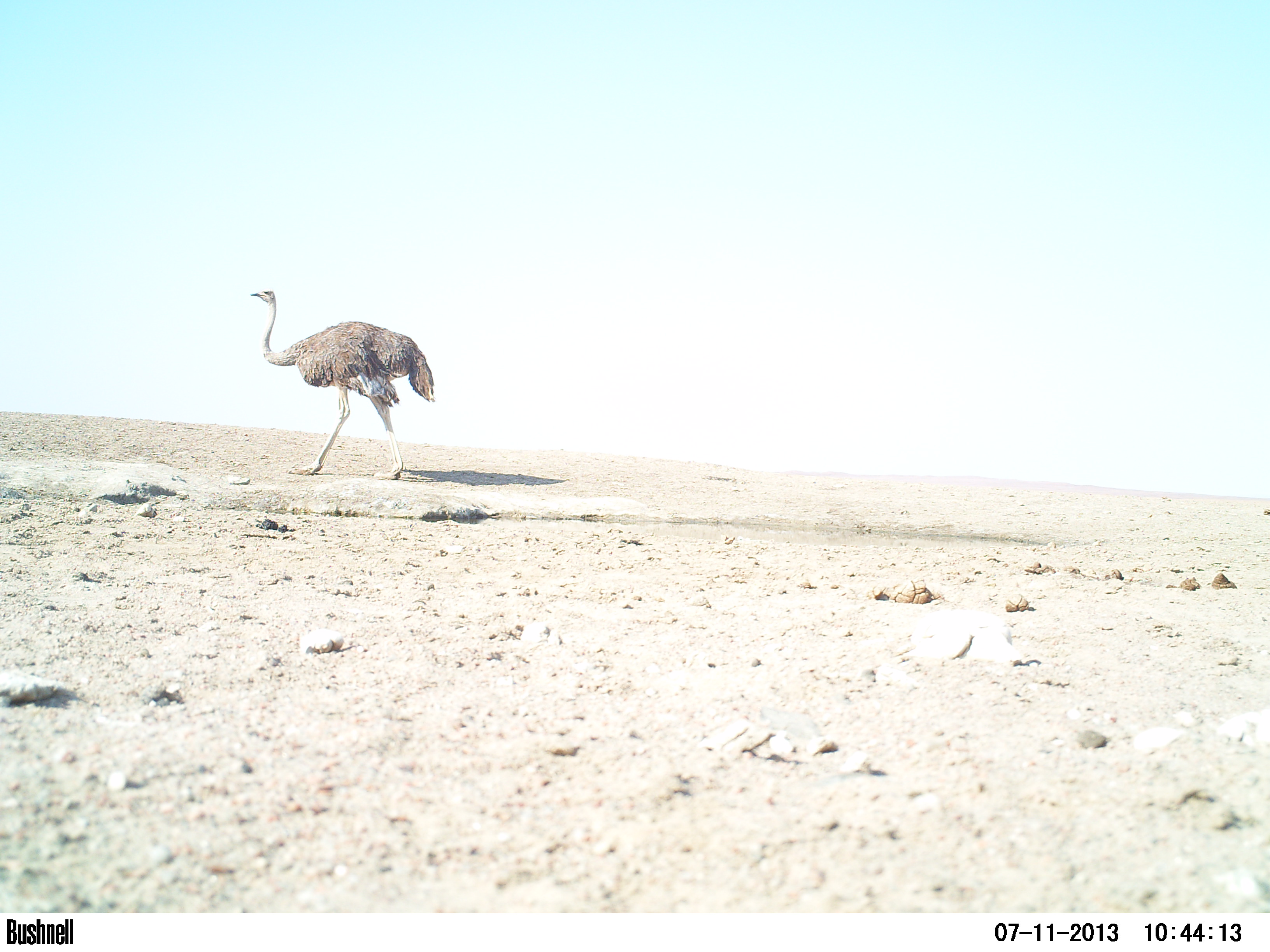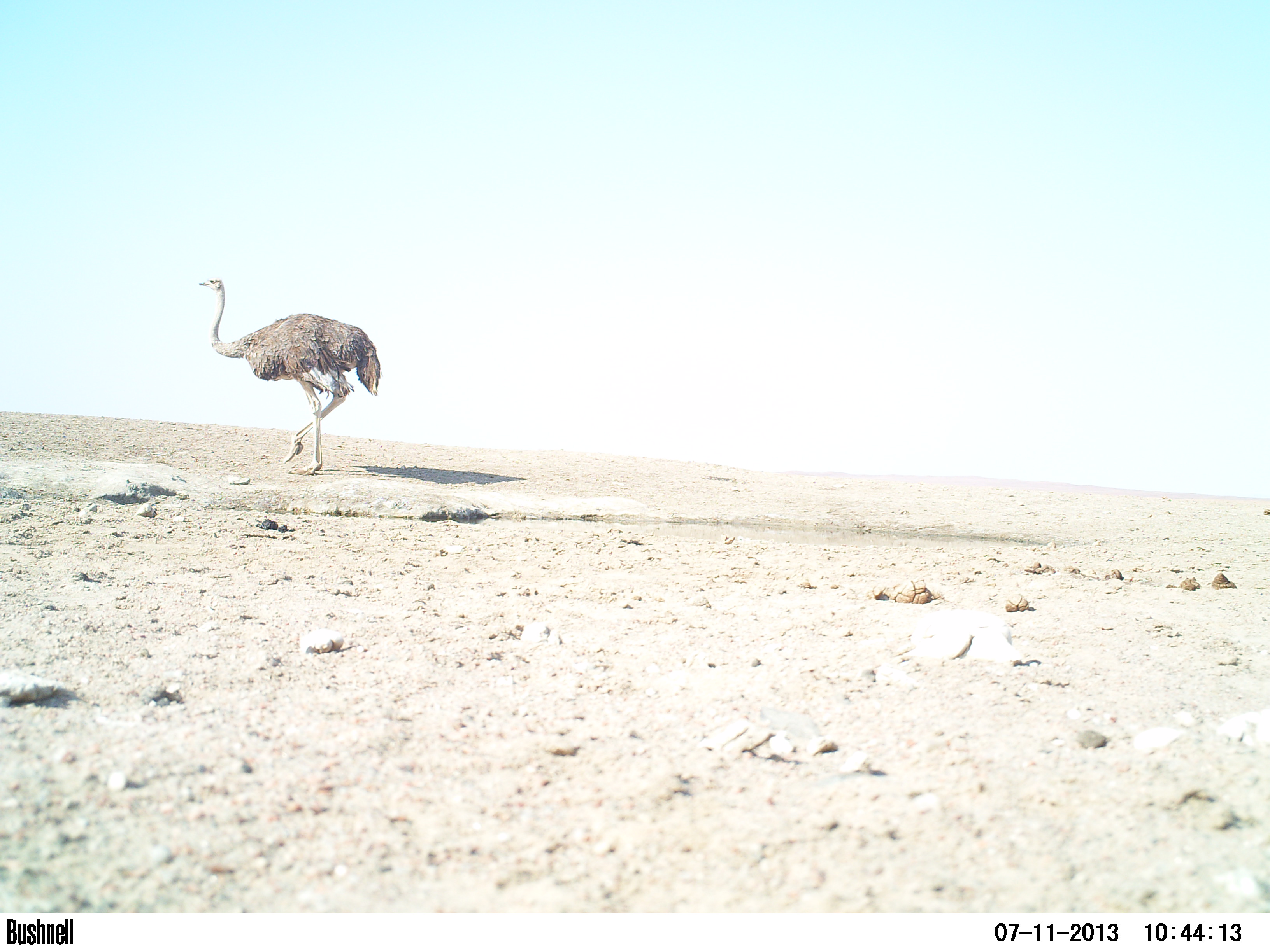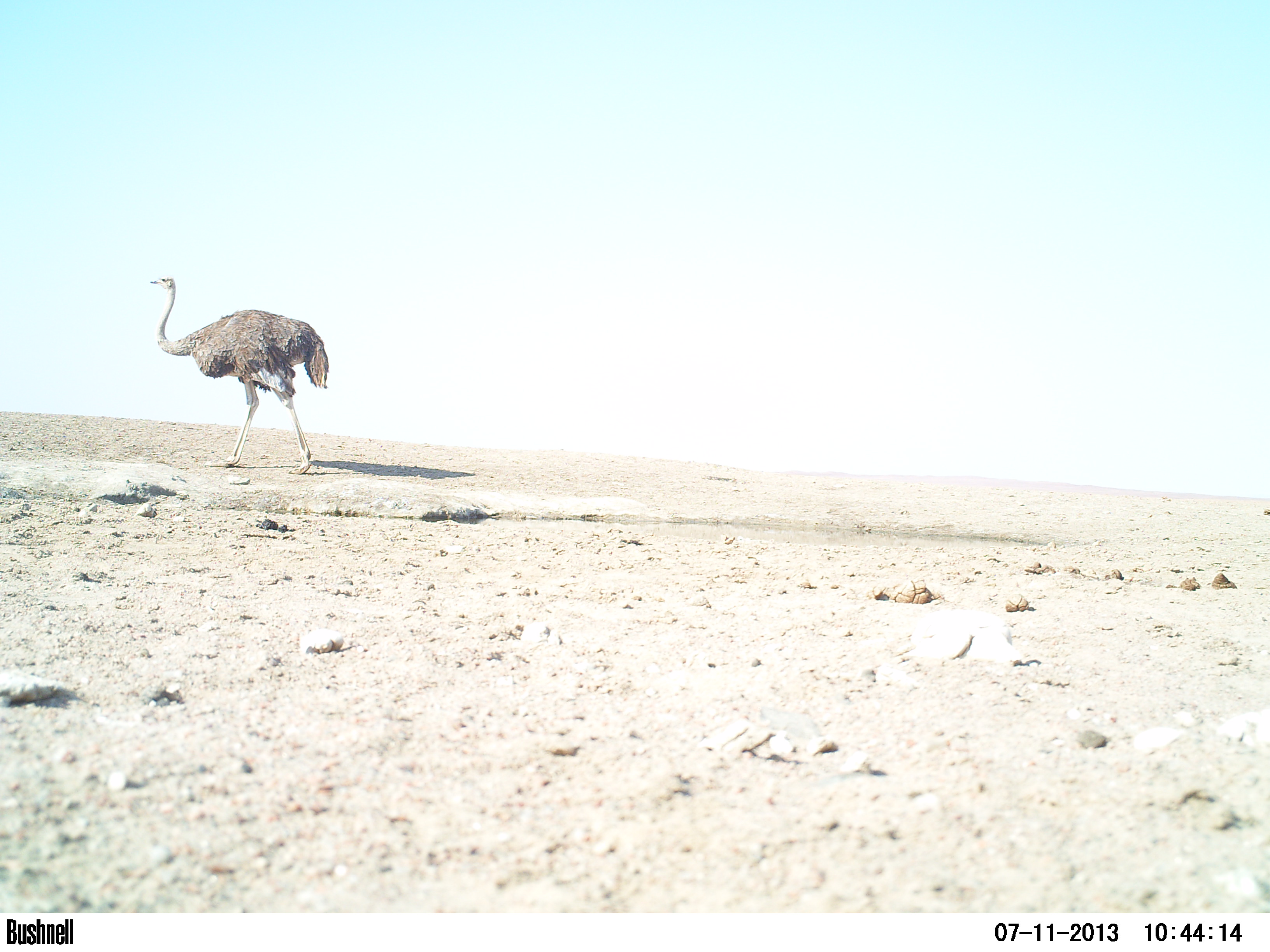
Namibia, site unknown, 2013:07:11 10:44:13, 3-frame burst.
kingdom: Animalia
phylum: Chordata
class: Aves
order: Struthioniformes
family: Struthionidae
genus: Struthio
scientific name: Struthio camelus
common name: common ostrich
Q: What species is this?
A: Struthio camelus (common ostrich).